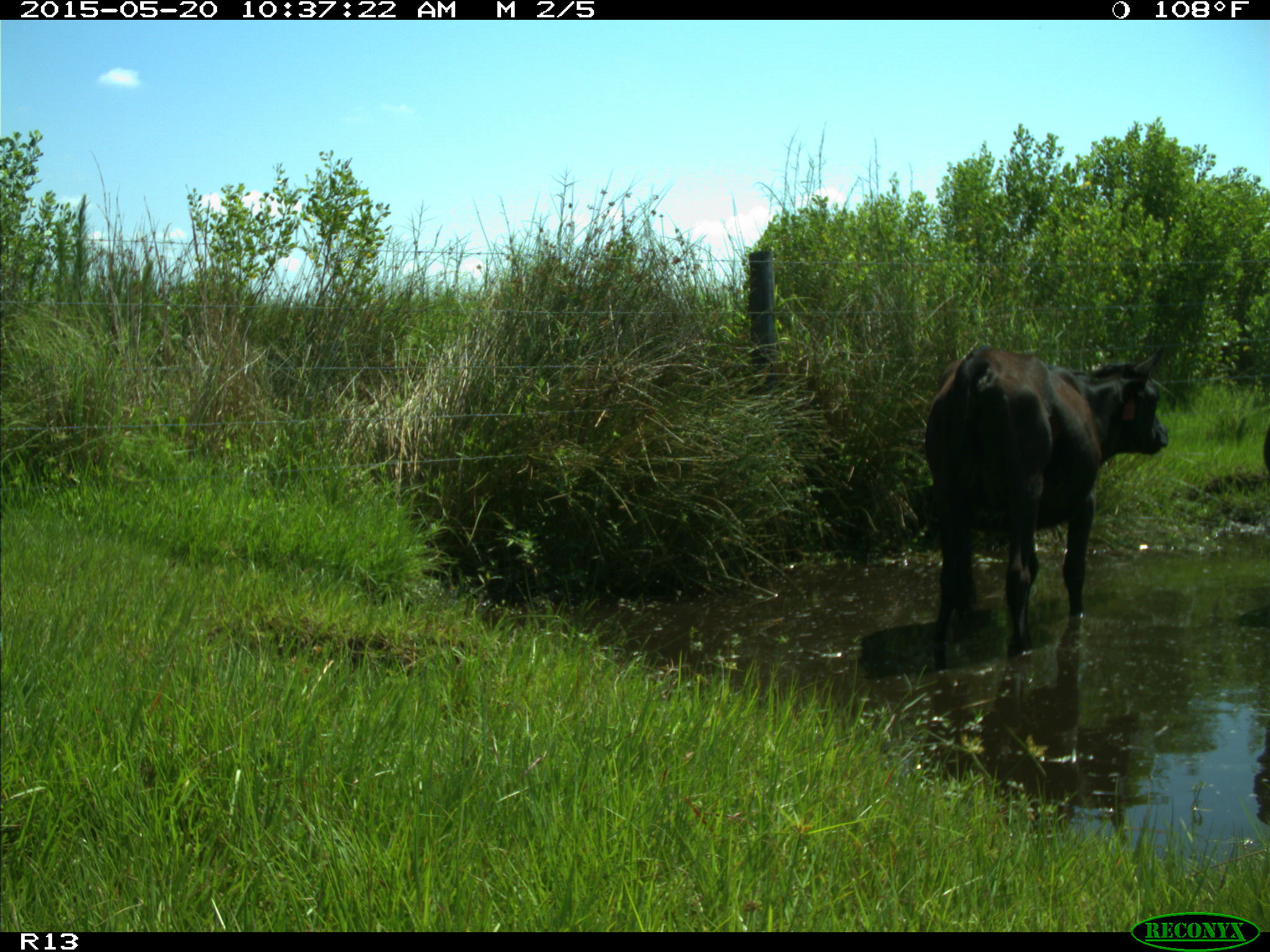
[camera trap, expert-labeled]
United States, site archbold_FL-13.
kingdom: Animalia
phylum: Chordata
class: Mammalia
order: Artiodactyla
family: Bovidae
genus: Bos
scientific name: Bos taurus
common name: domestic cow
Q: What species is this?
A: Bos taurus (domestic cow).